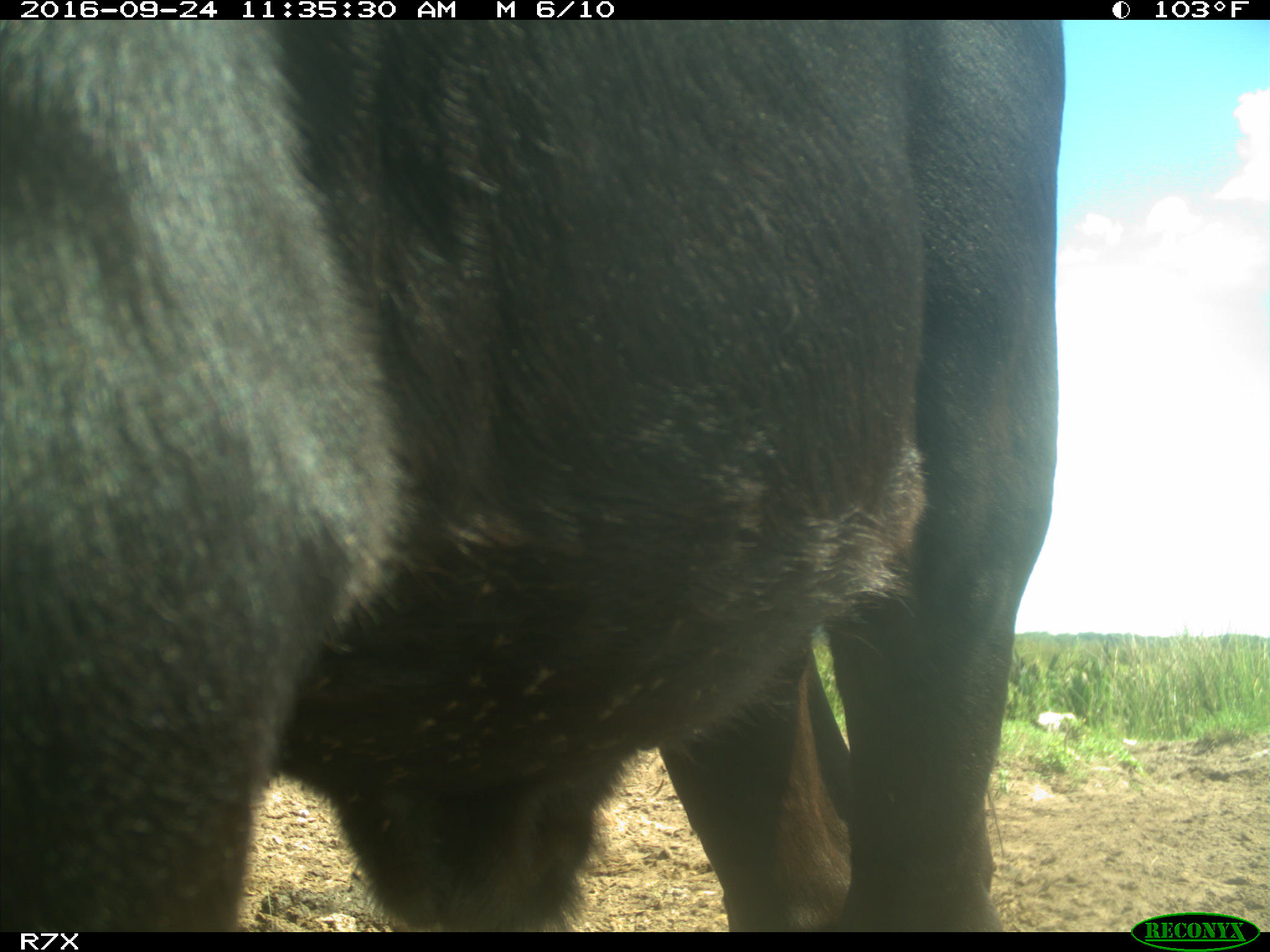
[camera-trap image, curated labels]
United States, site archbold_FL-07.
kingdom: Animalia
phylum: Chordata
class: Mammalia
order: Artiodactyla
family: Bovidae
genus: Bos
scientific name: Bos taurus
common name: domestic cow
Bos taurus (domestic cow).